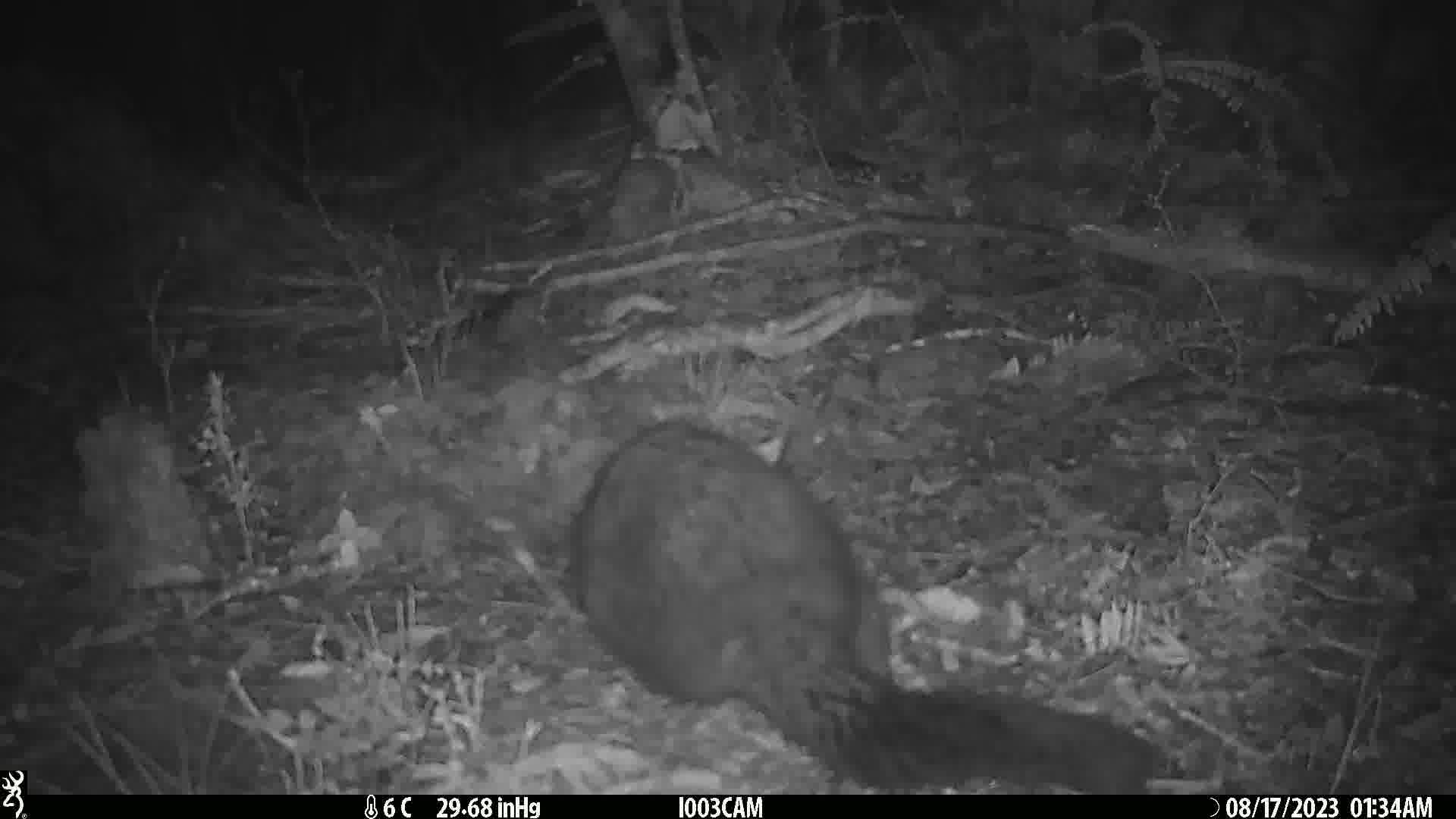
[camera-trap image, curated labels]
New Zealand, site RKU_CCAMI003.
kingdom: Animalia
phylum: Chordata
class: Mammalia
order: Diprotodontia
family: Phalangeridae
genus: Trichosurus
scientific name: Trichosurus vulpecula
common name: common brushtail possum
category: possum